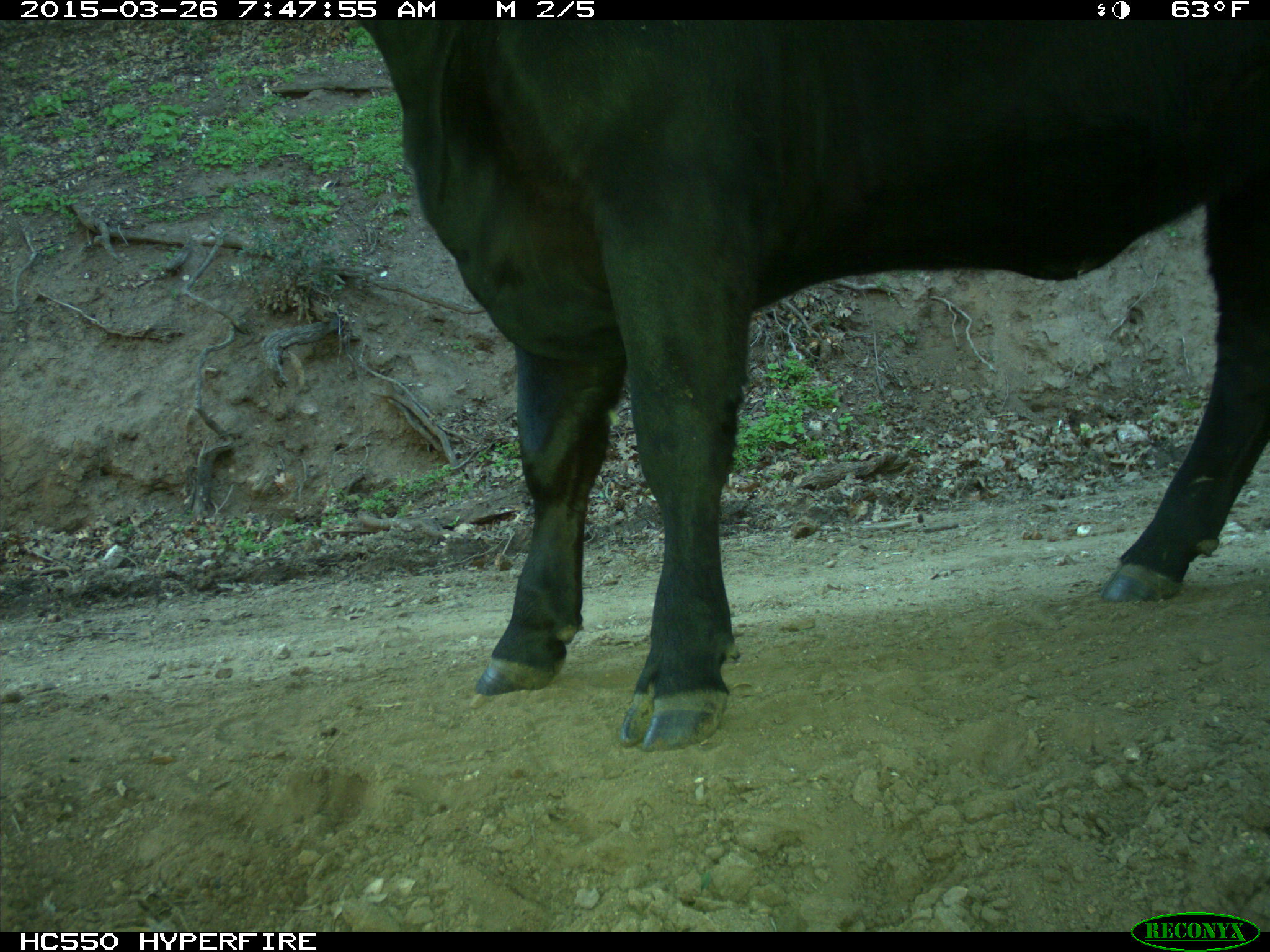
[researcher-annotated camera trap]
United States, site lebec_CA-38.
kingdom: Animalia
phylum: Chordata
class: Mammalia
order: Artiodactyla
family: Bovidae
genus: Bos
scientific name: Bos taurus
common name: domestic cow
Bos taurus (domestic cow).